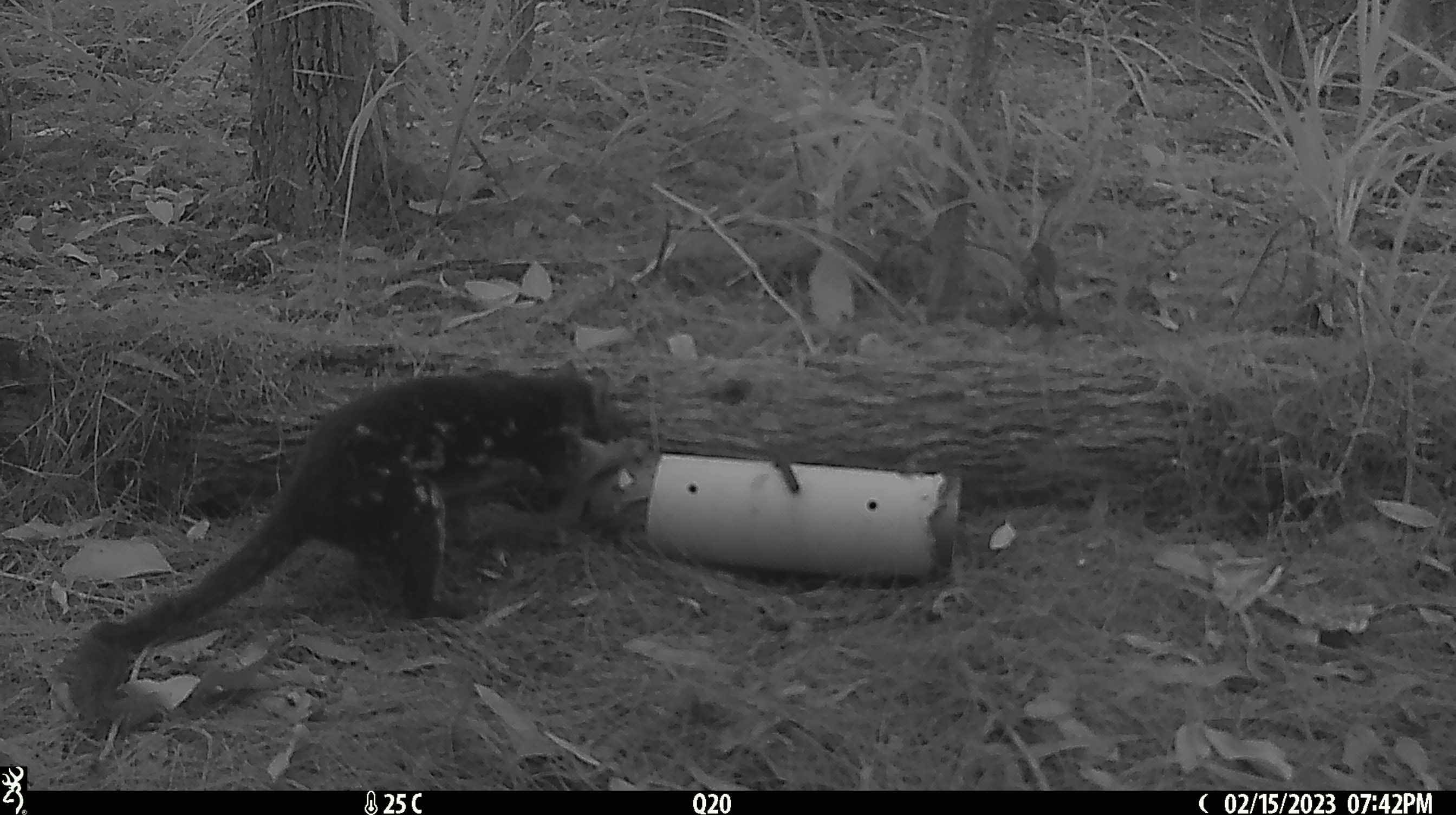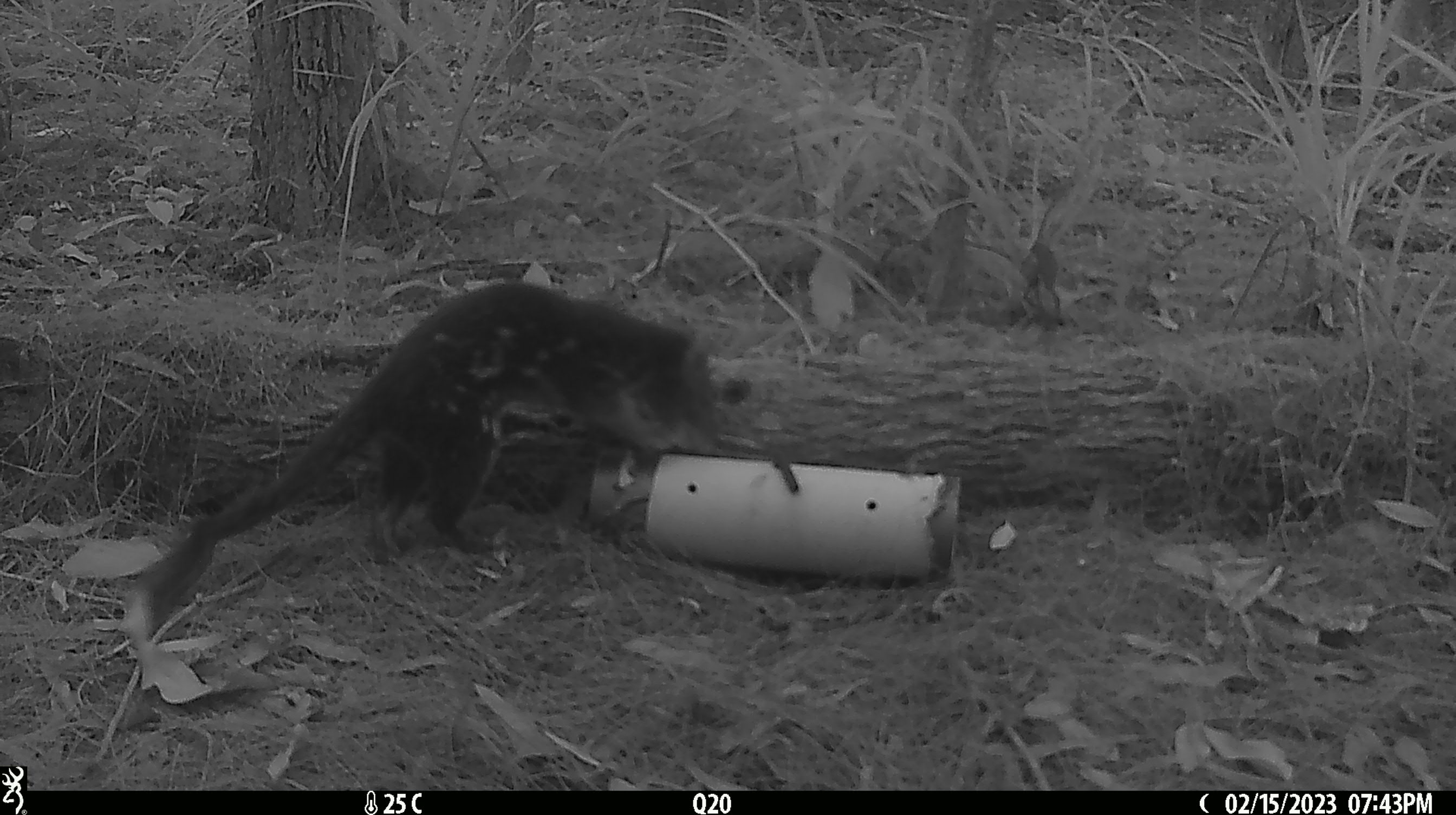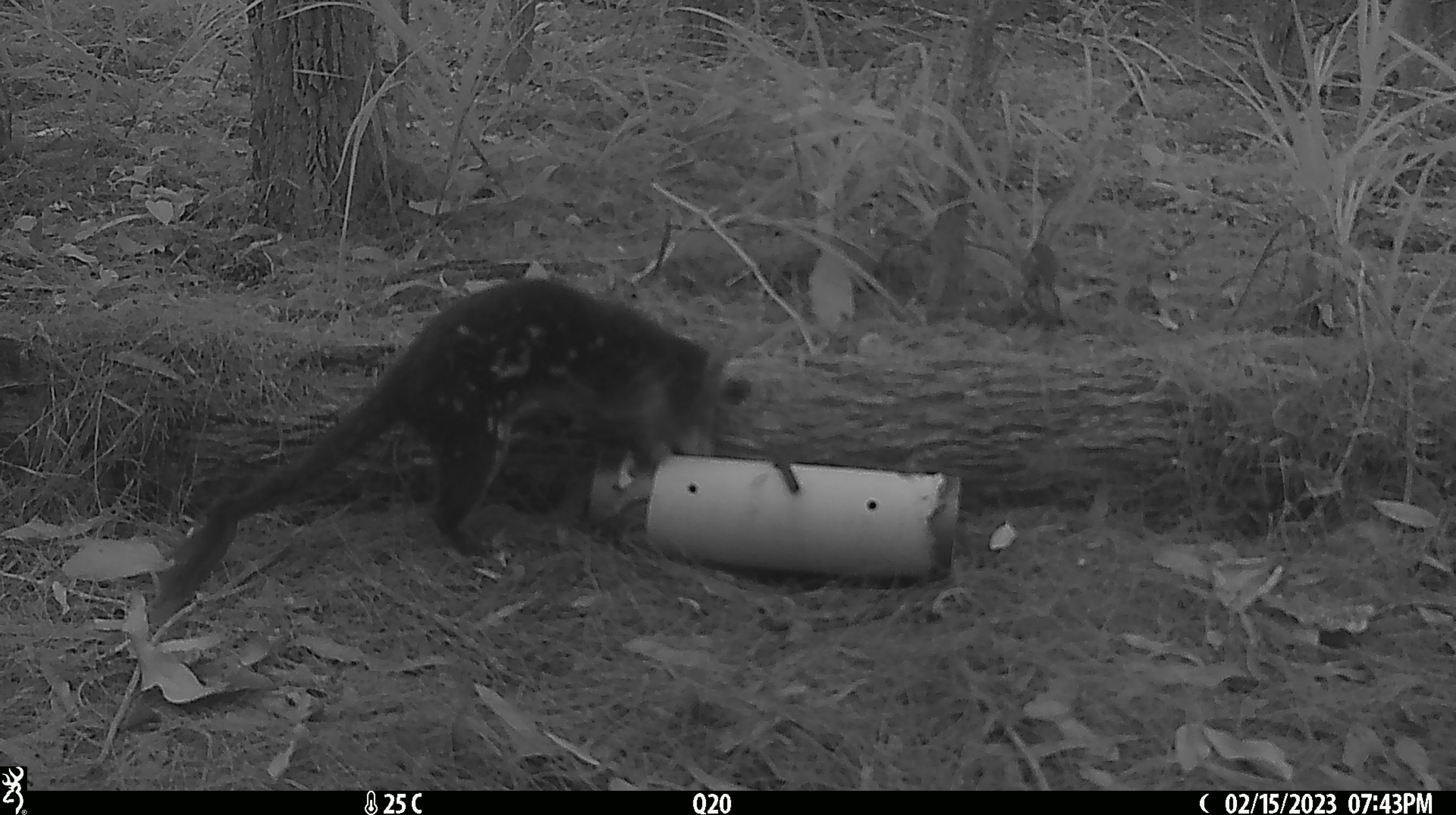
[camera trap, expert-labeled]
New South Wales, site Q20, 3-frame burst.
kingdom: Animalia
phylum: Chordata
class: Mammalia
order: Dasyuromorphia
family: Dasyuridae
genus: Dasyurus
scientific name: Dasyurus maculatus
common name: spotted-tailed quoll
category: quoll